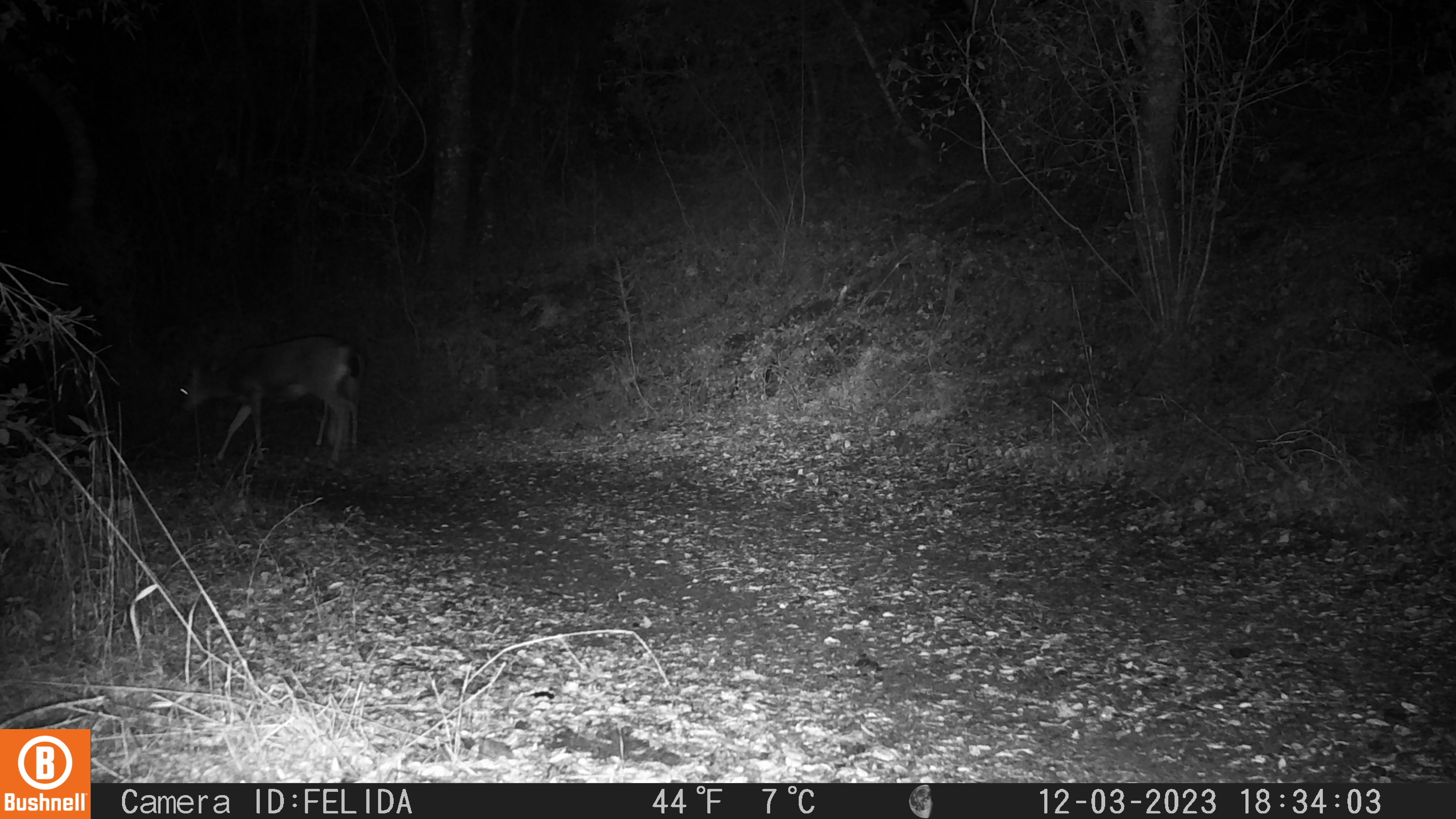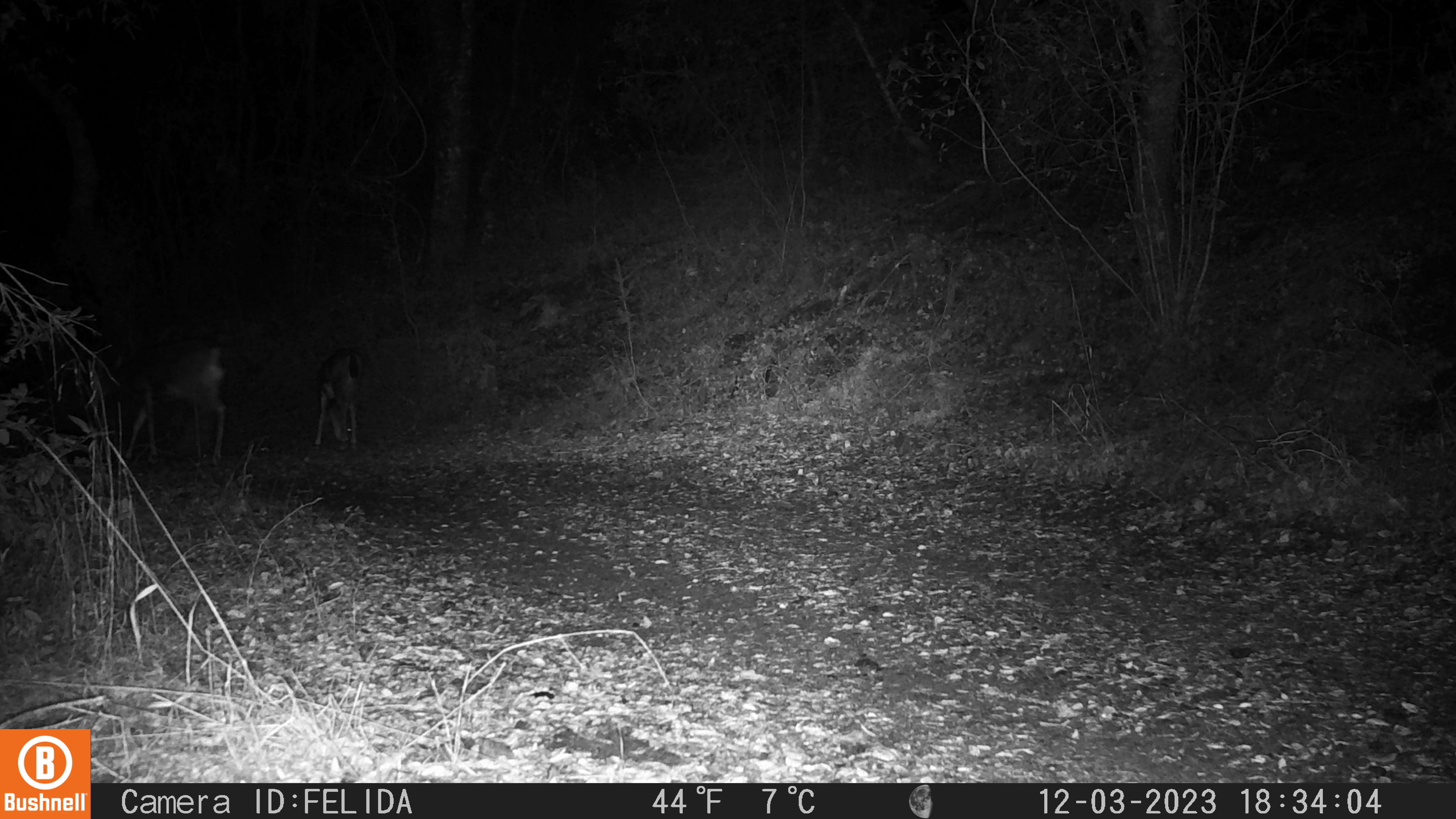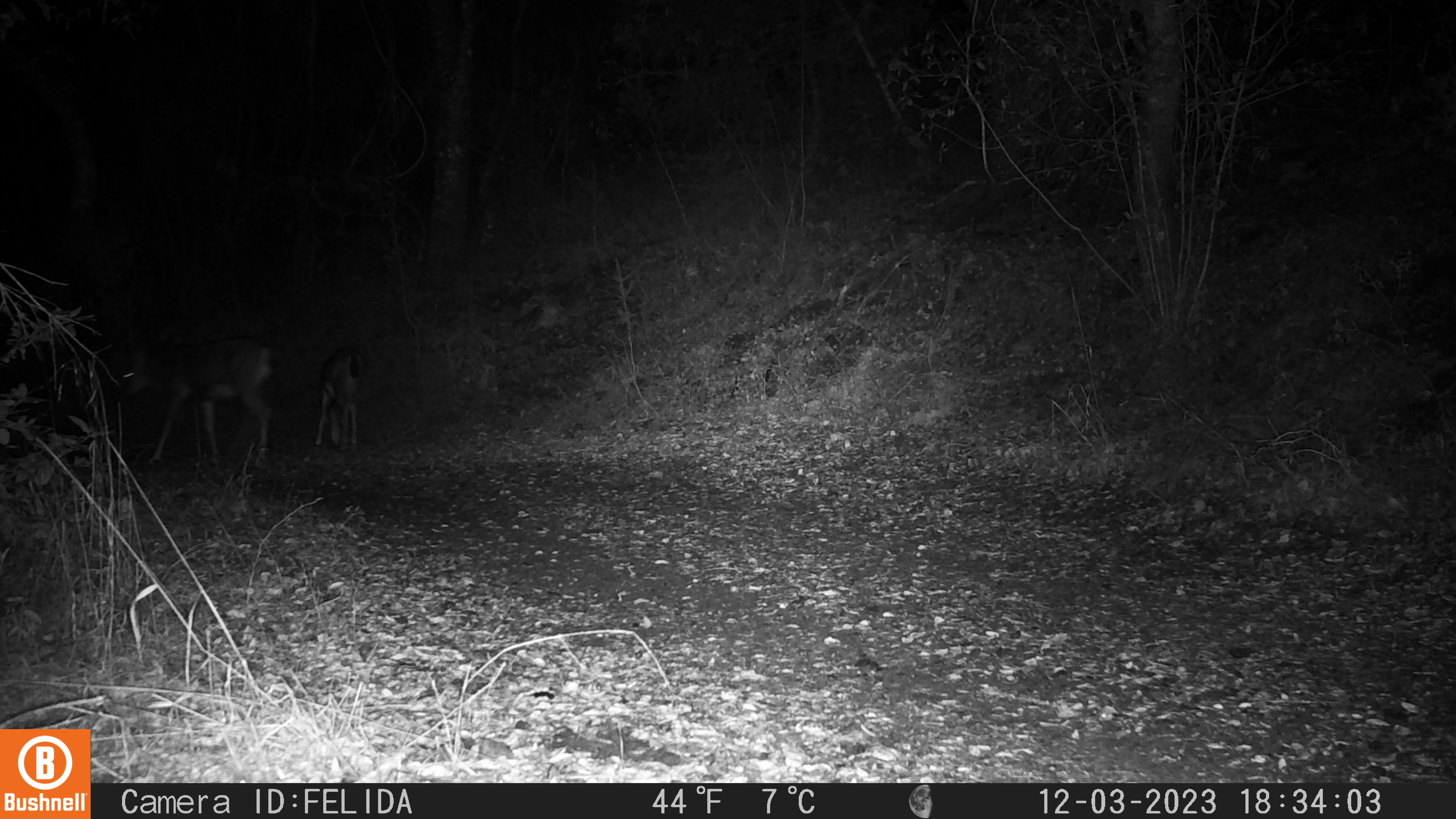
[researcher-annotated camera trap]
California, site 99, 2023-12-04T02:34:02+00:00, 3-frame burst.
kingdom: Animalia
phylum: Chordata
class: Mammalia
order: Artiodactyla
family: Cervidae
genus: Odocoileus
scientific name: Odocoileus hemionus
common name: mule deer